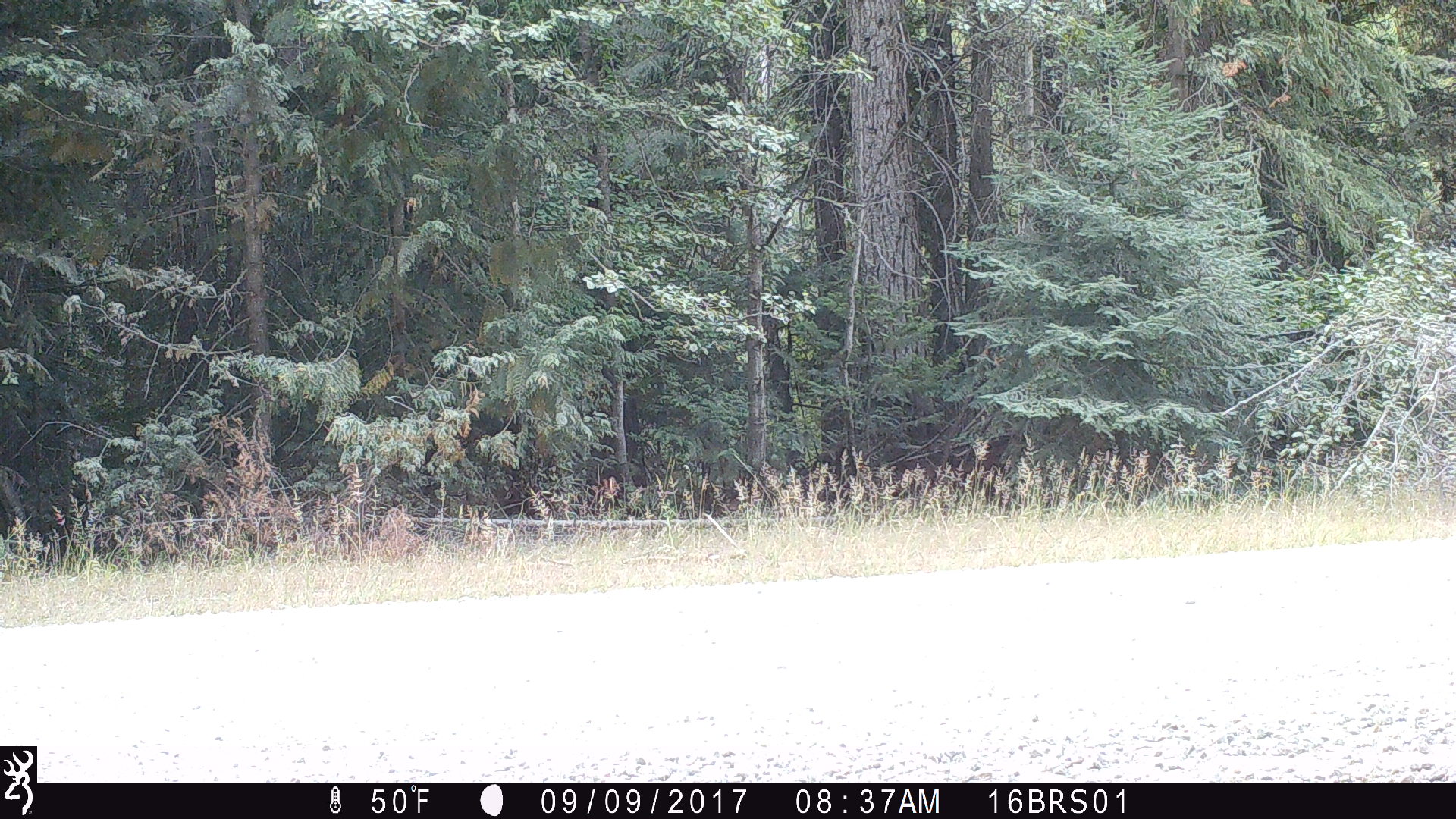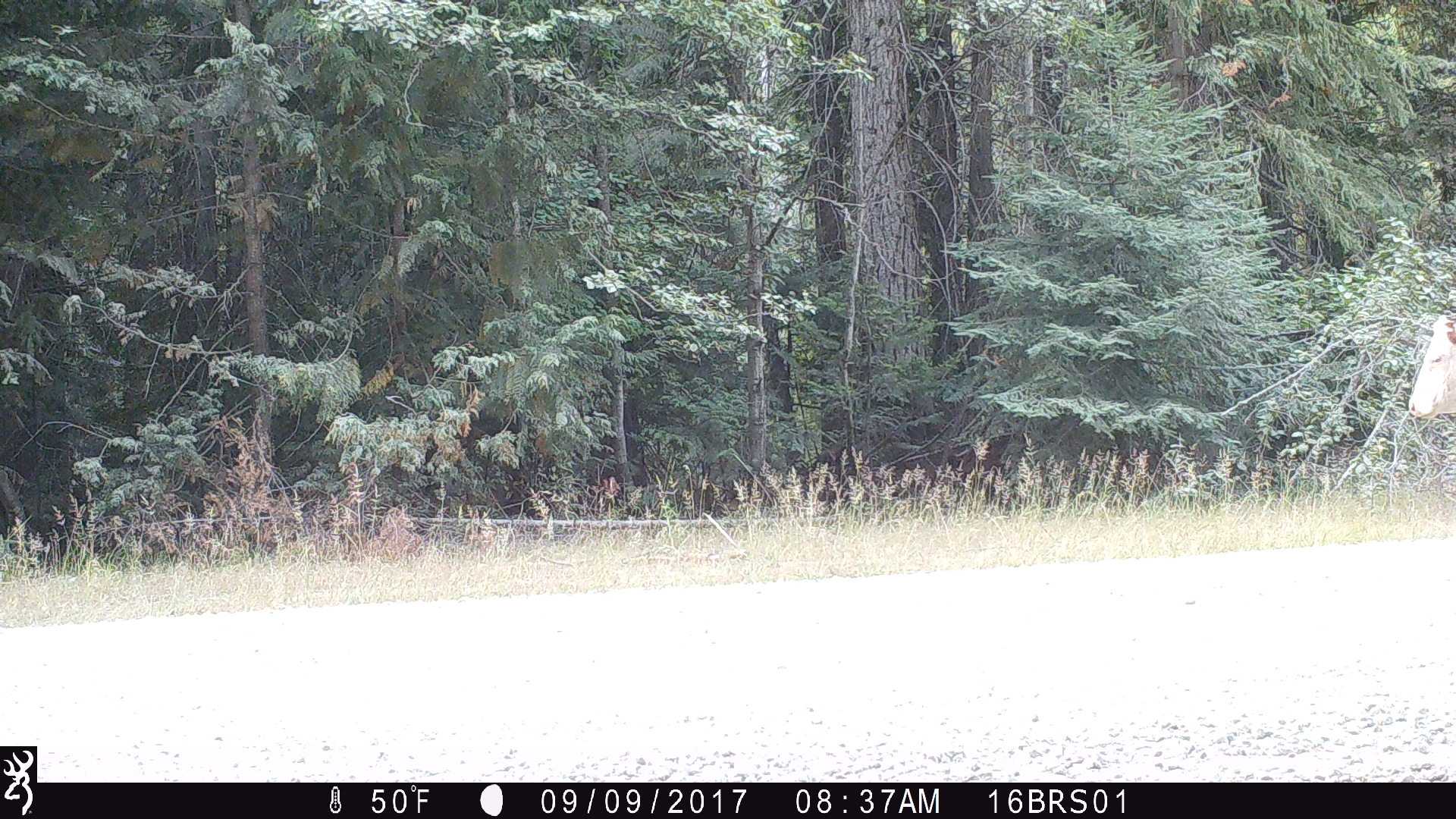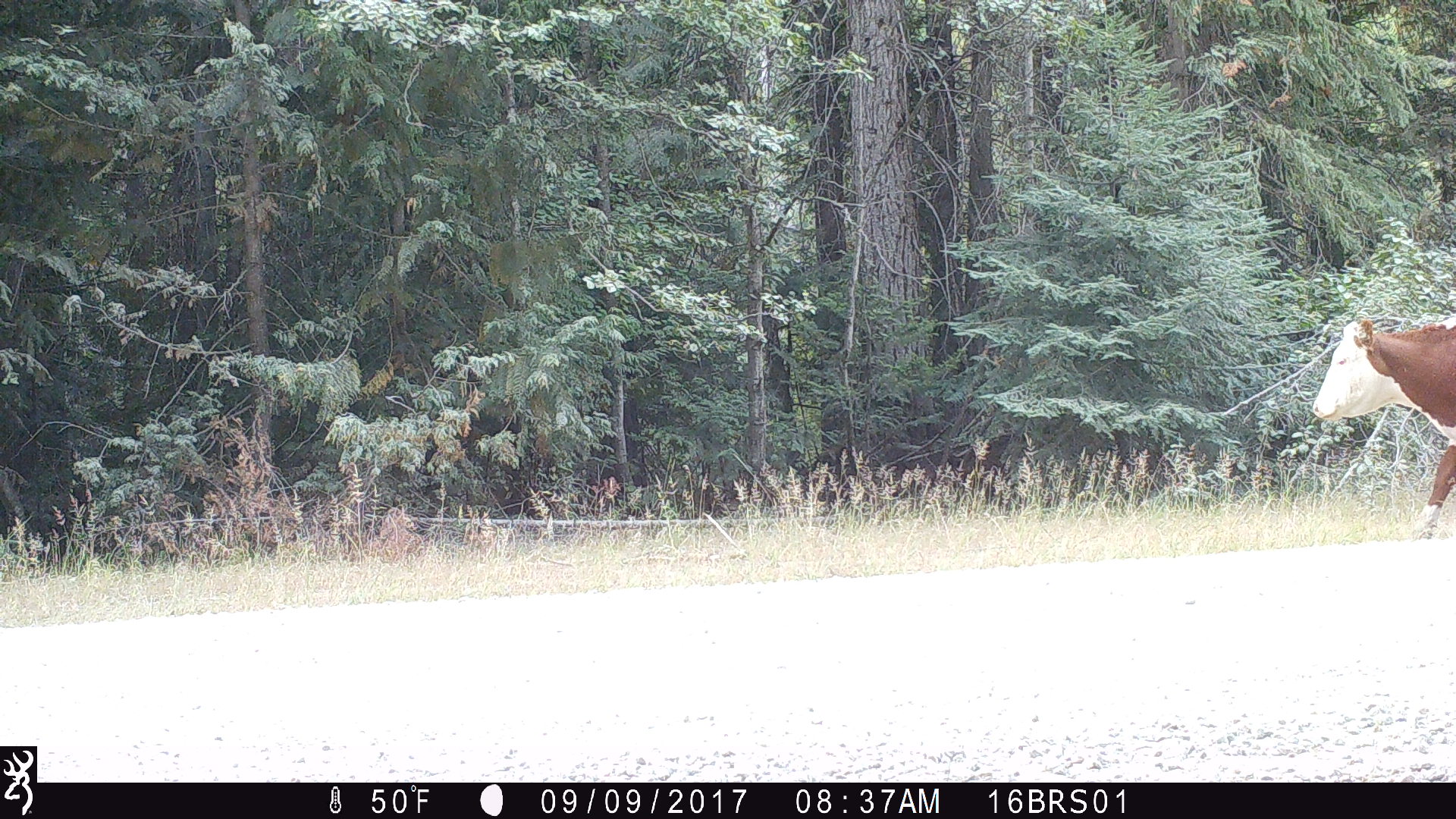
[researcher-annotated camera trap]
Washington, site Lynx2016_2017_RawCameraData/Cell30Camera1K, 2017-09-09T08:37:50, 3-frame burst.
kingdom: Animalia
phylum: Chordata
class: Mammalia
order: Artiodactyla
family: Bovidae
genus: Bos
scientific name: Bos taurus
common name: domestic cattle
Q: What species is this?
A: Domestic cattle (Bos taurus).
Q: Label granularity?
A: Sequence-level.